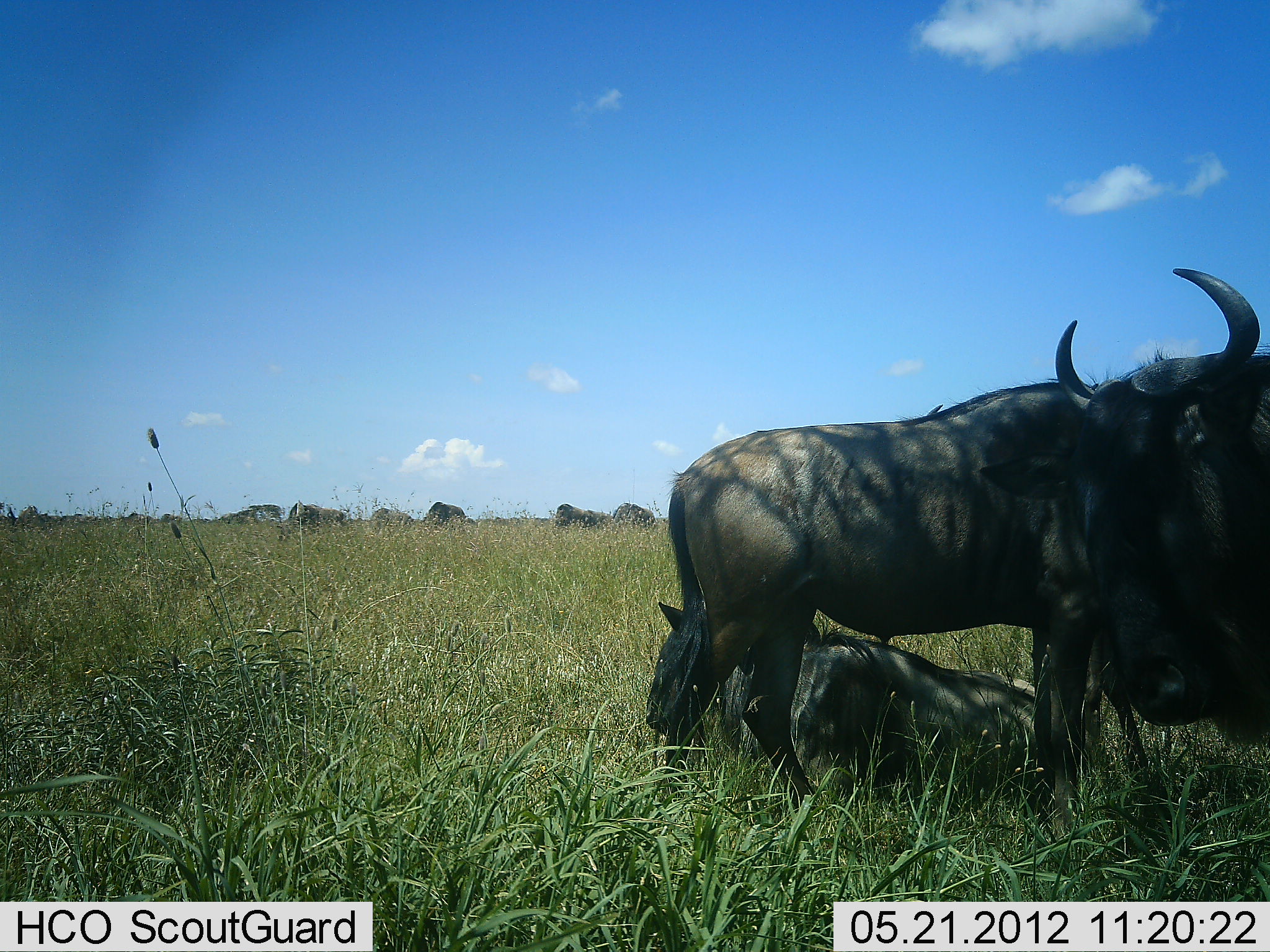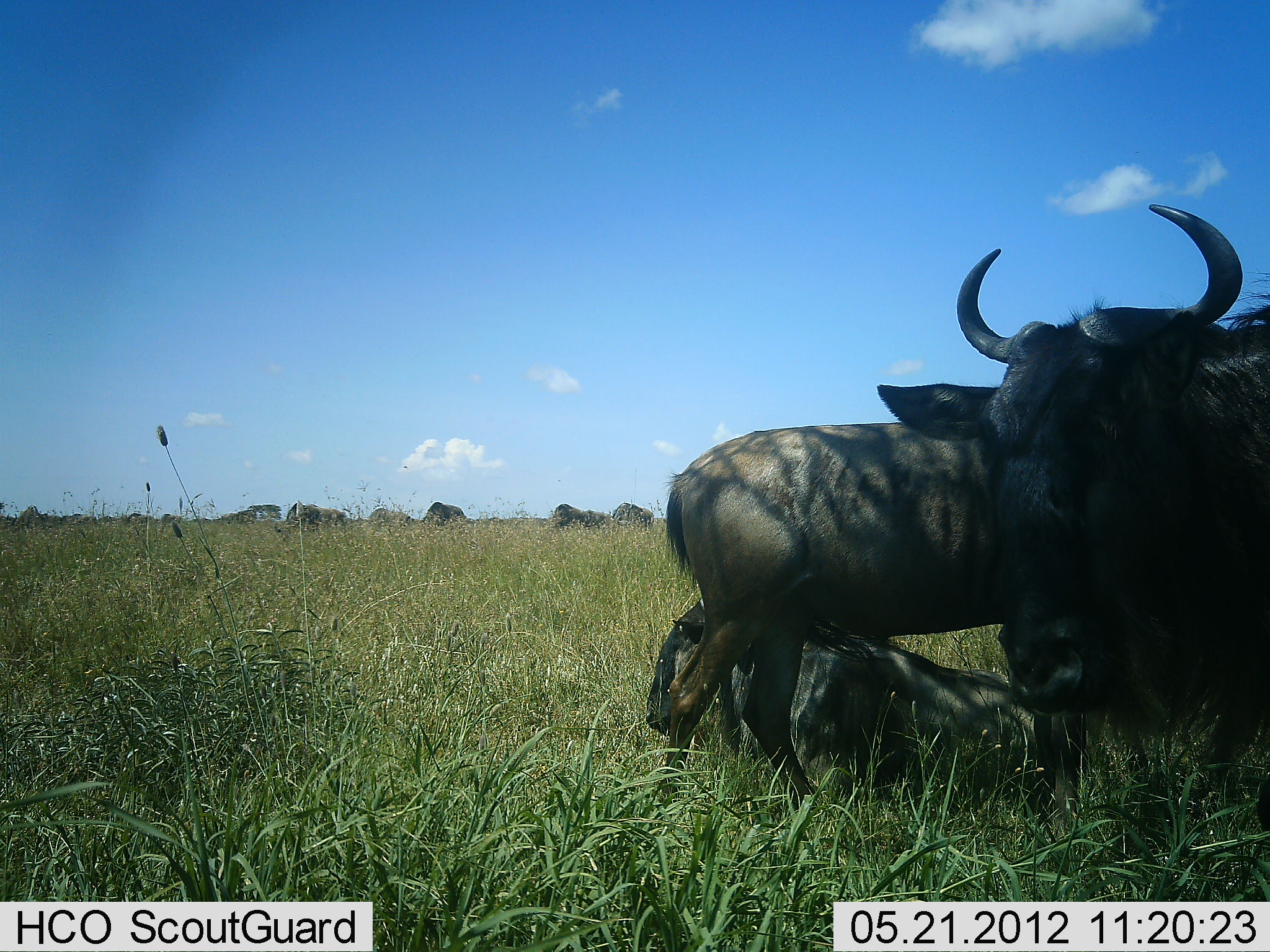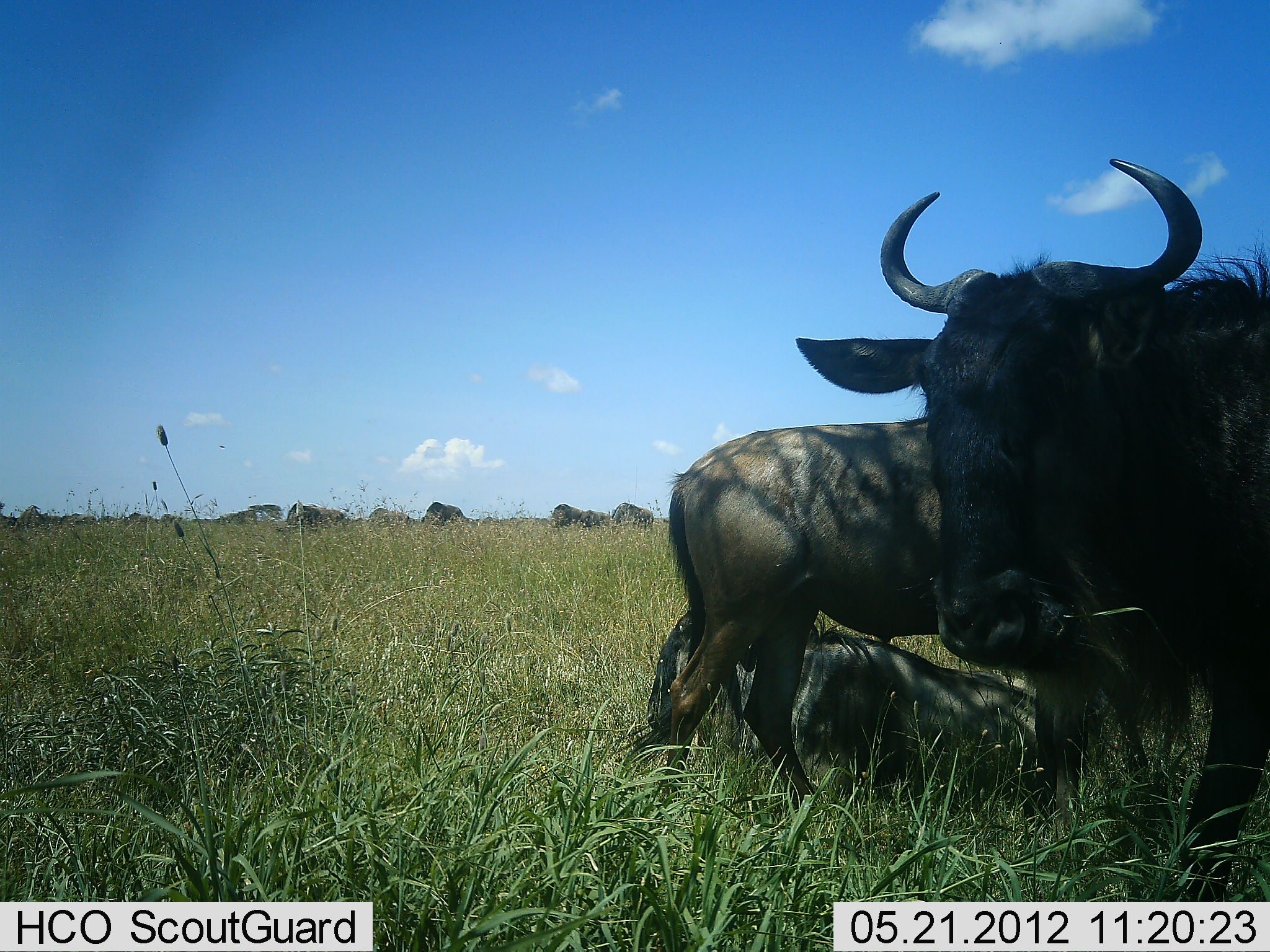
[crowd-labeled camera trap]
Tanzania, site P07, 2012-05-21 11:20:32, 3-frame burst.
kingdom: Animalia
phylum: Chordata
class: Mammalia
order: Artiodactyla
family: Bovidae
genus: Connochaetes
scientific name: Connochaetes taurinus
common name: blue wildebeest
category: wildebeest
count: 9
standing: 70%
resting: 90%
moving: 13%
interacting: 7%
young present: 7%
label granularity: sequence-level